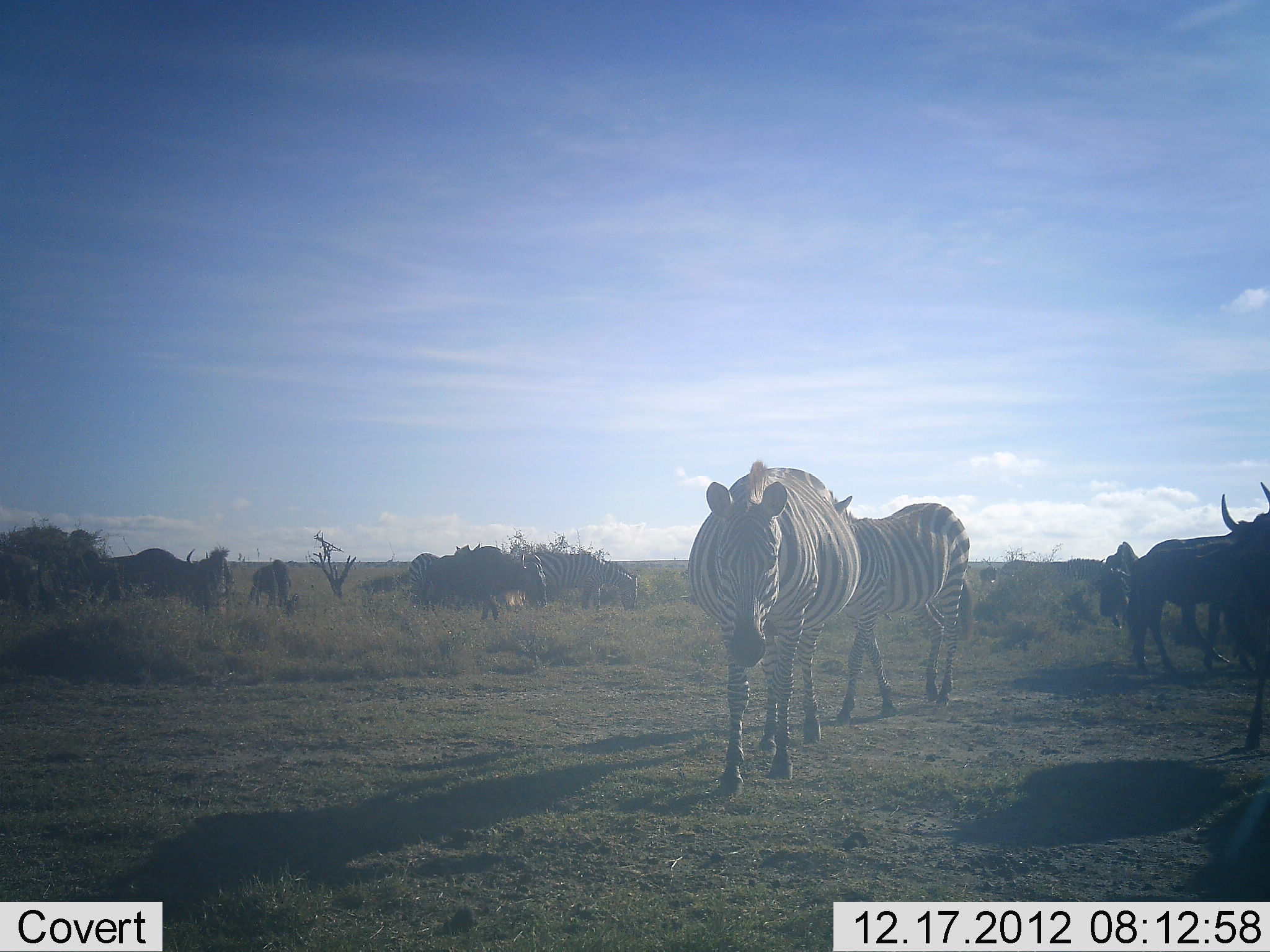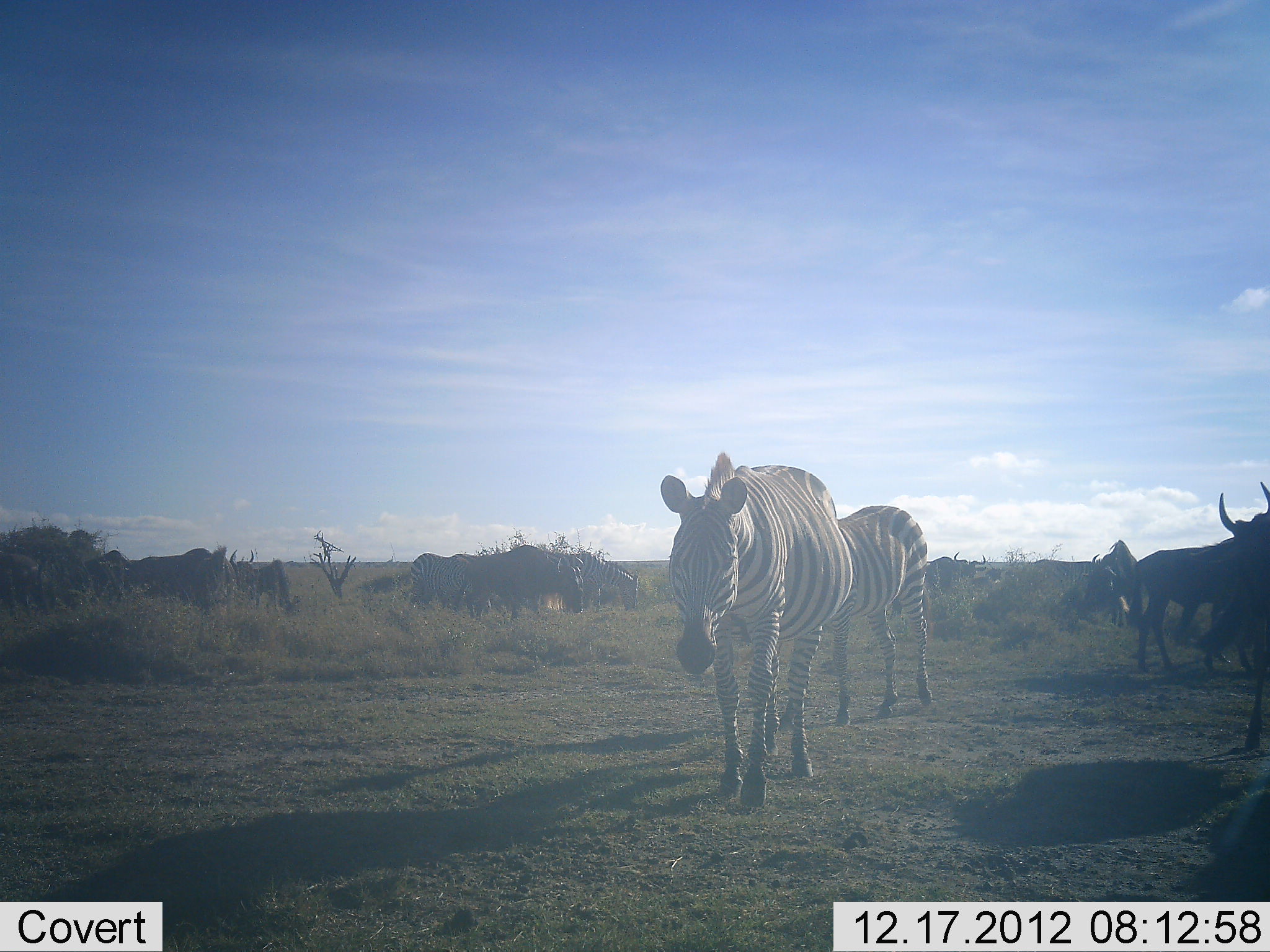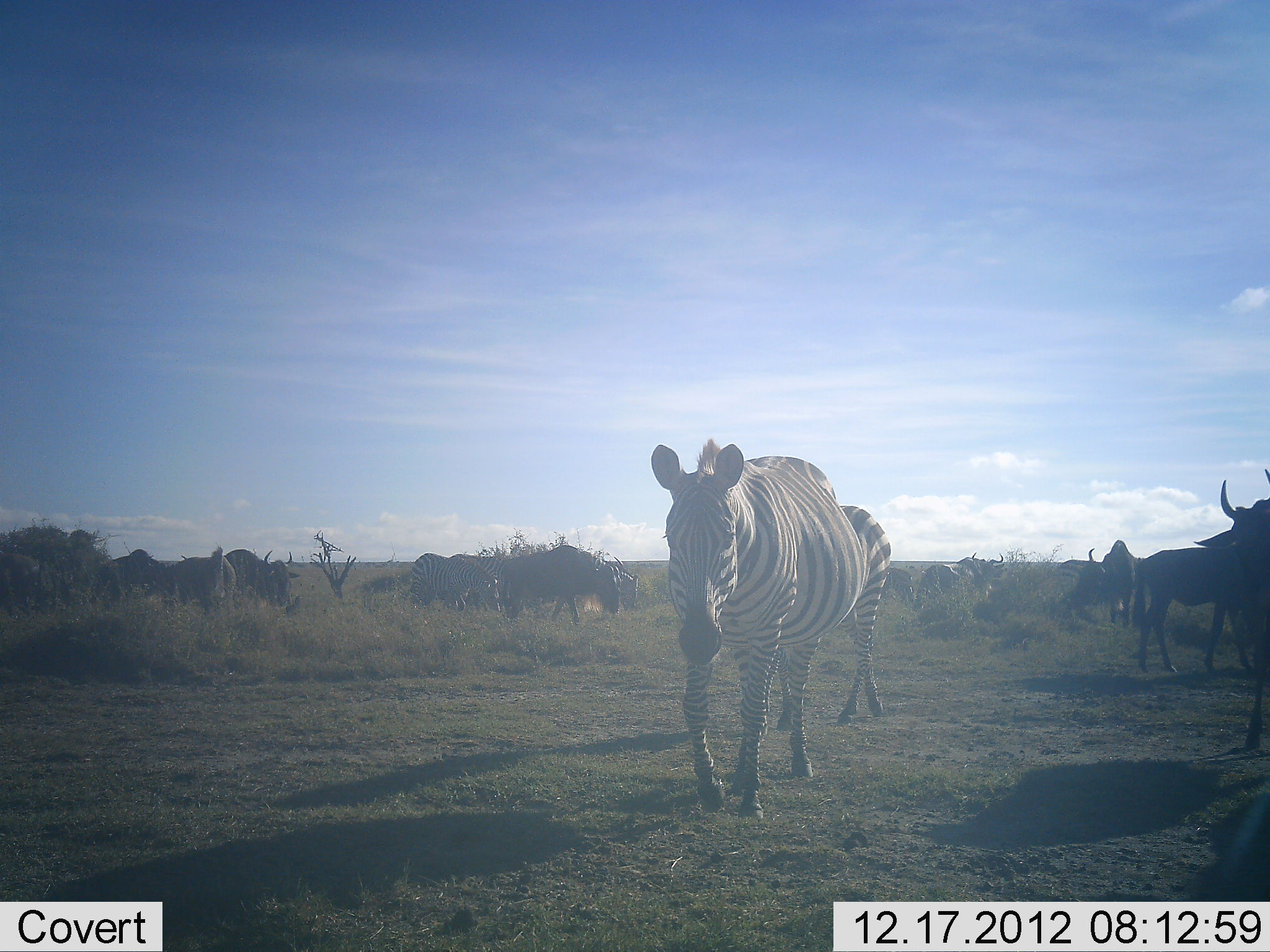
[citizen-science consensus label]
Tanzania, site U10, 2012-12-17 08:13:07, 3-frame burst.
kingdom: Animalia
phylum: Chordata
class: Mammalia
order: Artiodactyla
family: Bovidae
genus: Connochaetes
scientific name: Connochaetes taurinus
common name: blue wildebeest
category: wildebeest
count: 10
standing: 50%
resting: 0%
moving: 90%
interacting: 0%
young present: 0%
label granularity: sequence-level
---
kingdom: Animalia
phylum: Chordata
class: Mammalia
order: Perissodactyla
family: Equidae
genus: Equus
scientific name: Equus quagga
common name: plains zebra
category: zebra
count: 4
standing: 20%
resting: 0%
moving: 90%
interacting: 0%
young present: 0%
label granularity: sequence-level